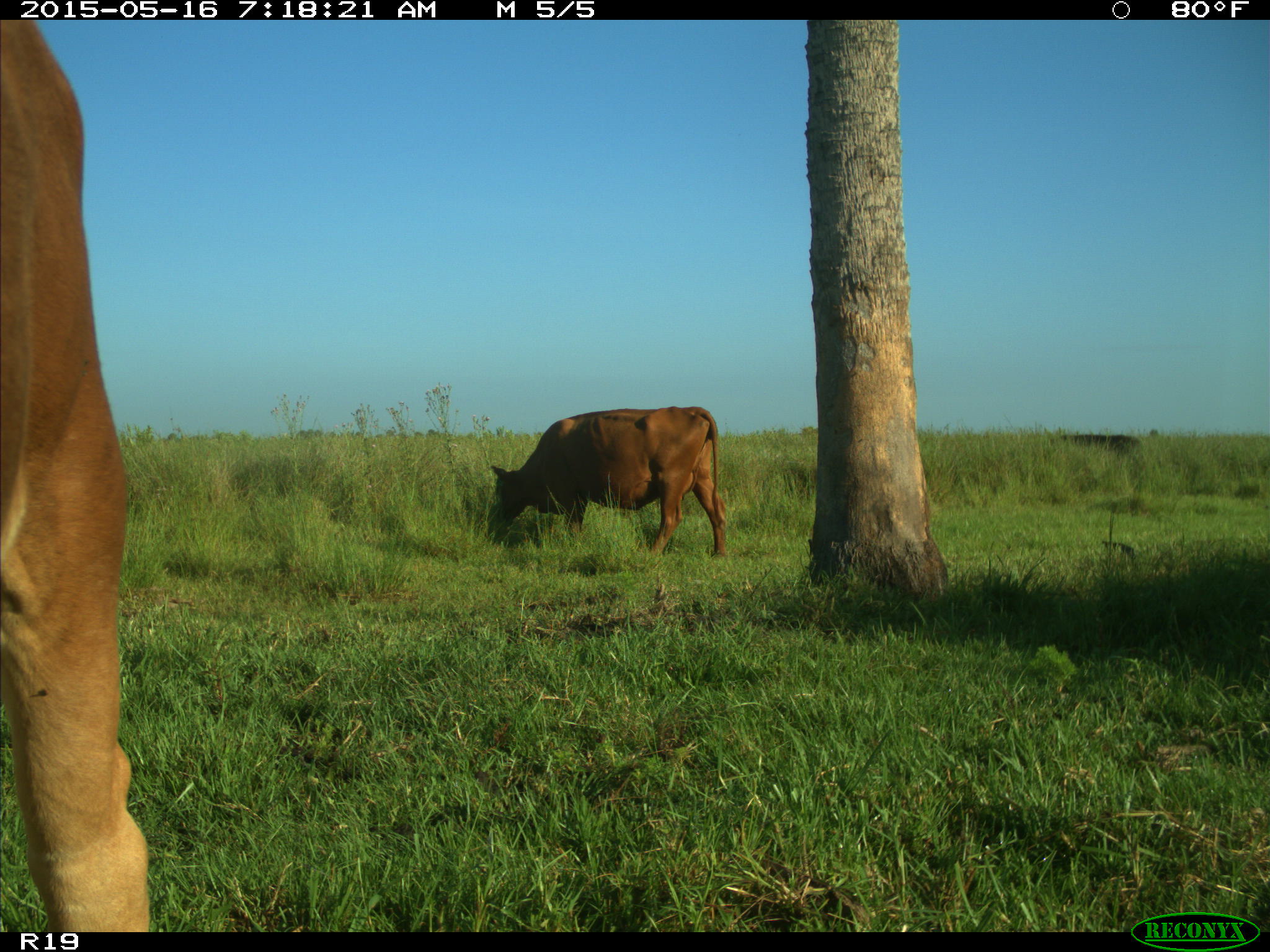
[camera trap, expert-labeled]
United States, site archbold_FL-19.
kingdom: Animalia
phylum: Chordata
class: Mammalia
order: Artiodactyla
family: Bovidae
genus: Bos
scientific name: Bos taurus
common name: domestic cow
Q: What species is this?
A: Bos taurus (domestic cow).